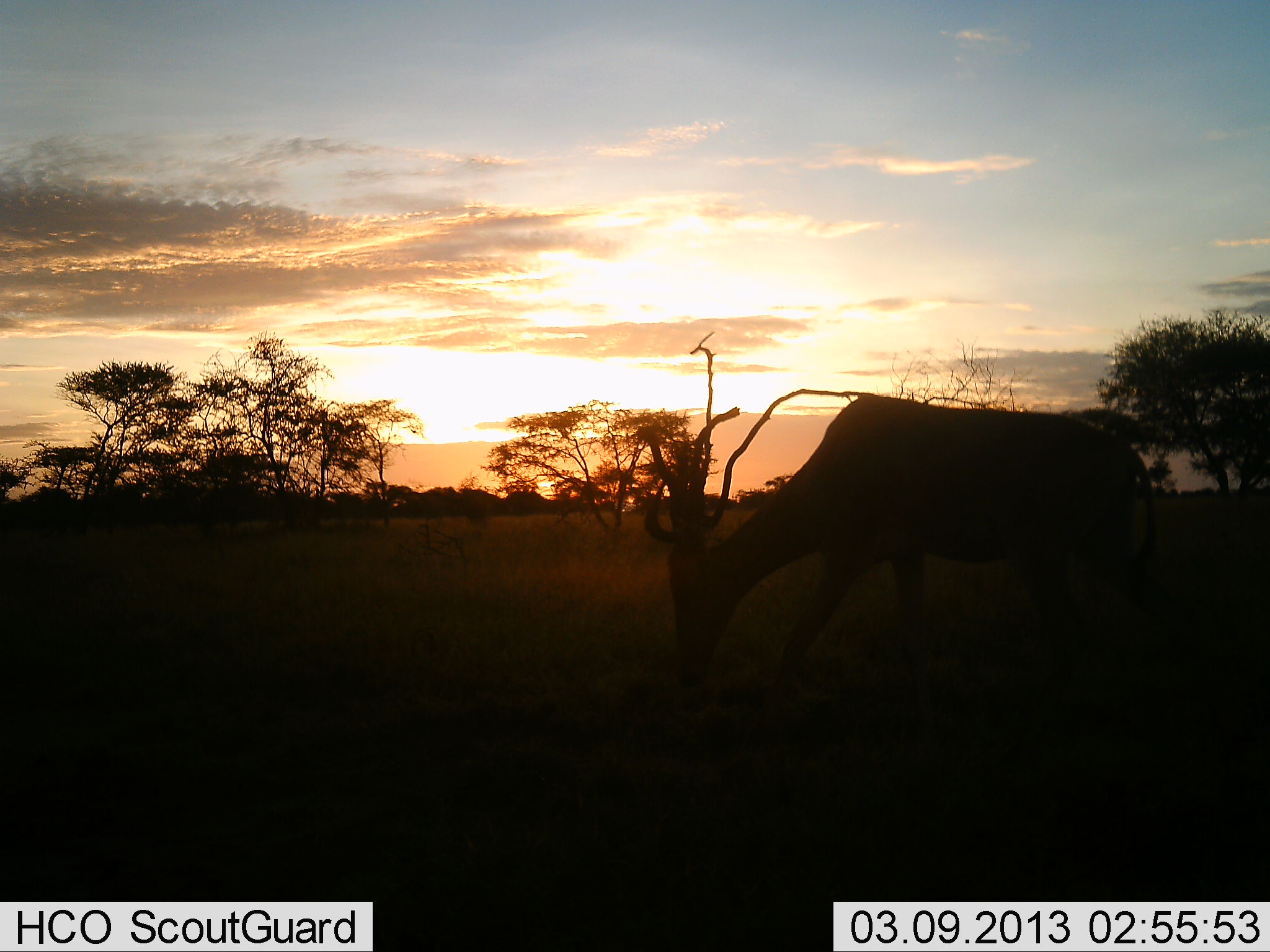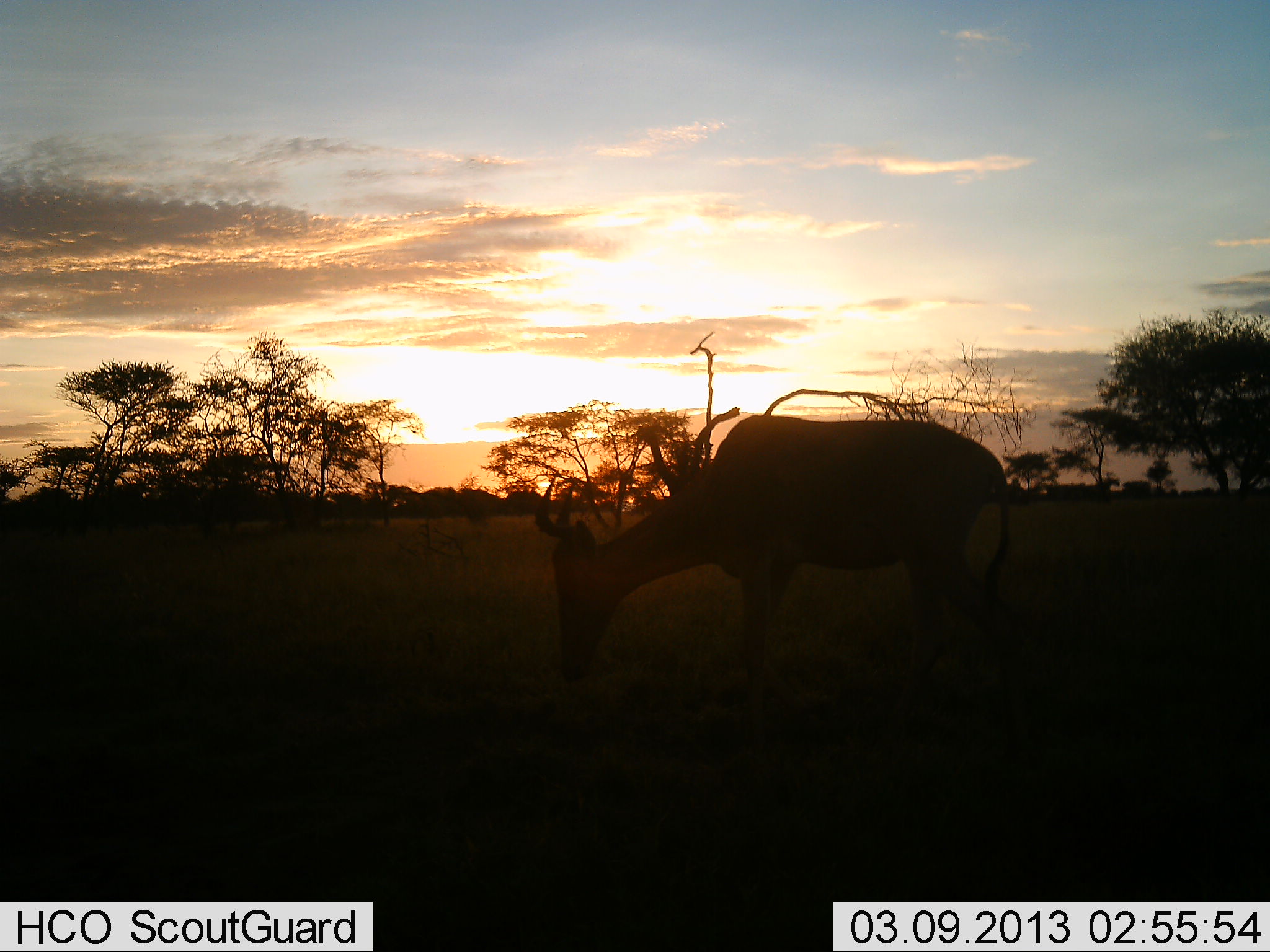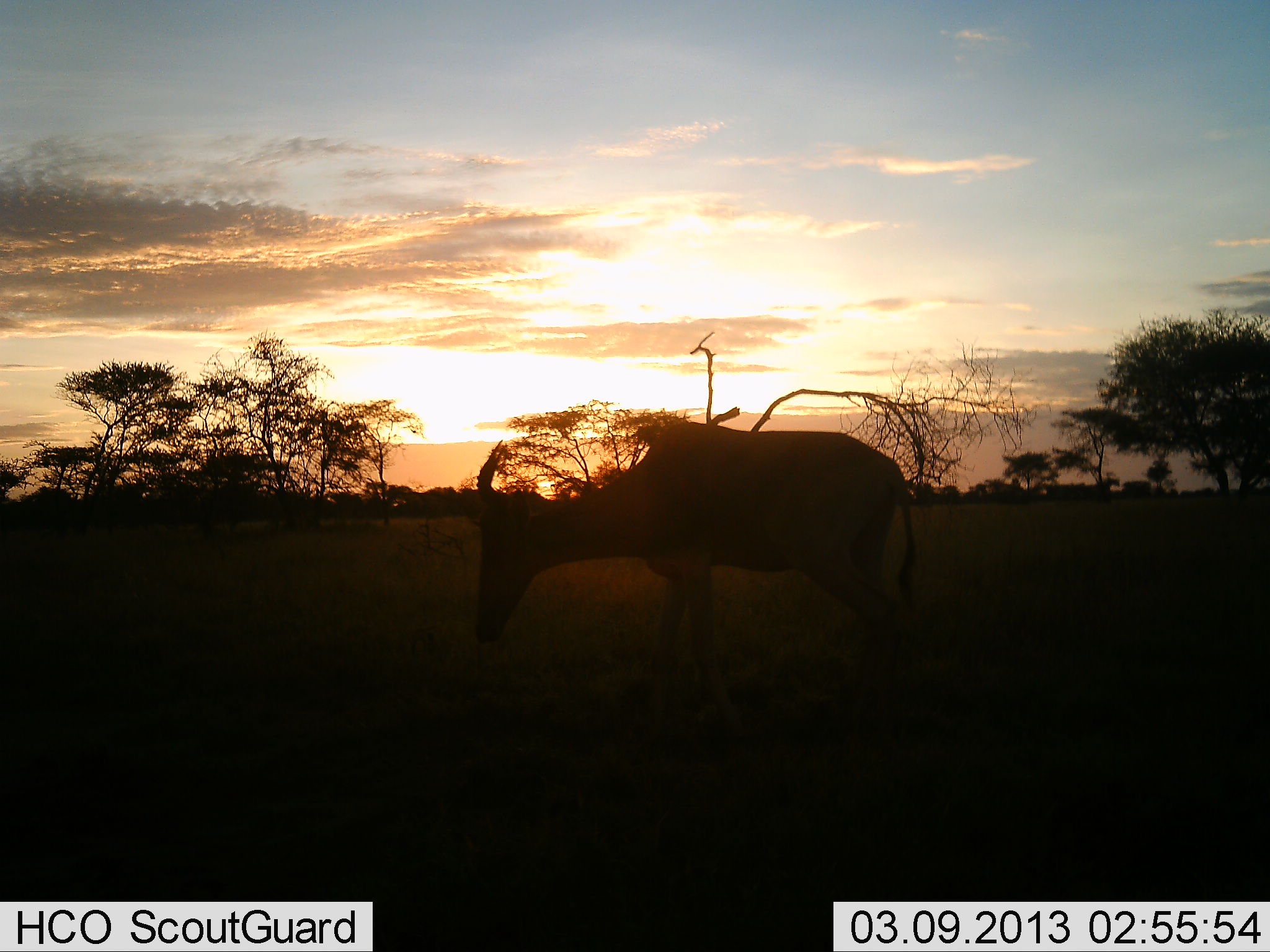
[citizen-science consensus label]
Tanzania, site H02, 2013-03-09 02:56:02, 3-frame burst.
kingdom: Animalia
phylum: Chordata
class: Mammalia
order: Artiodactyla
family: Bovidae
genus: Alcelaphus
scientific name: Alcelaphus buselaphus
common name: hartebeest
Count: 1.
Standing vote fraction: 6%.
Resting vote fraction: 0%.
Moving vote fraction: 62%.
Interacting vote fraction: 0%.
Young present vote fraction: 0%.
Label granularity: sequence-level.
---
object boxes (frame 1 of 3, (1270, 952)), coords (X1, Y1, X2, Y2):
animal: (646, 396, 1162, 765)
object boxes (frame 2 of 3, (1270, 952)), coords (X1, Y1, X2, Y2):
animal: (535, 414, 1042, 760)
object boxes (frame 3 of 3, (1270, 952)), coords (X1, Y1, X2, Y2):
animal: (475, 422, 916, 742)